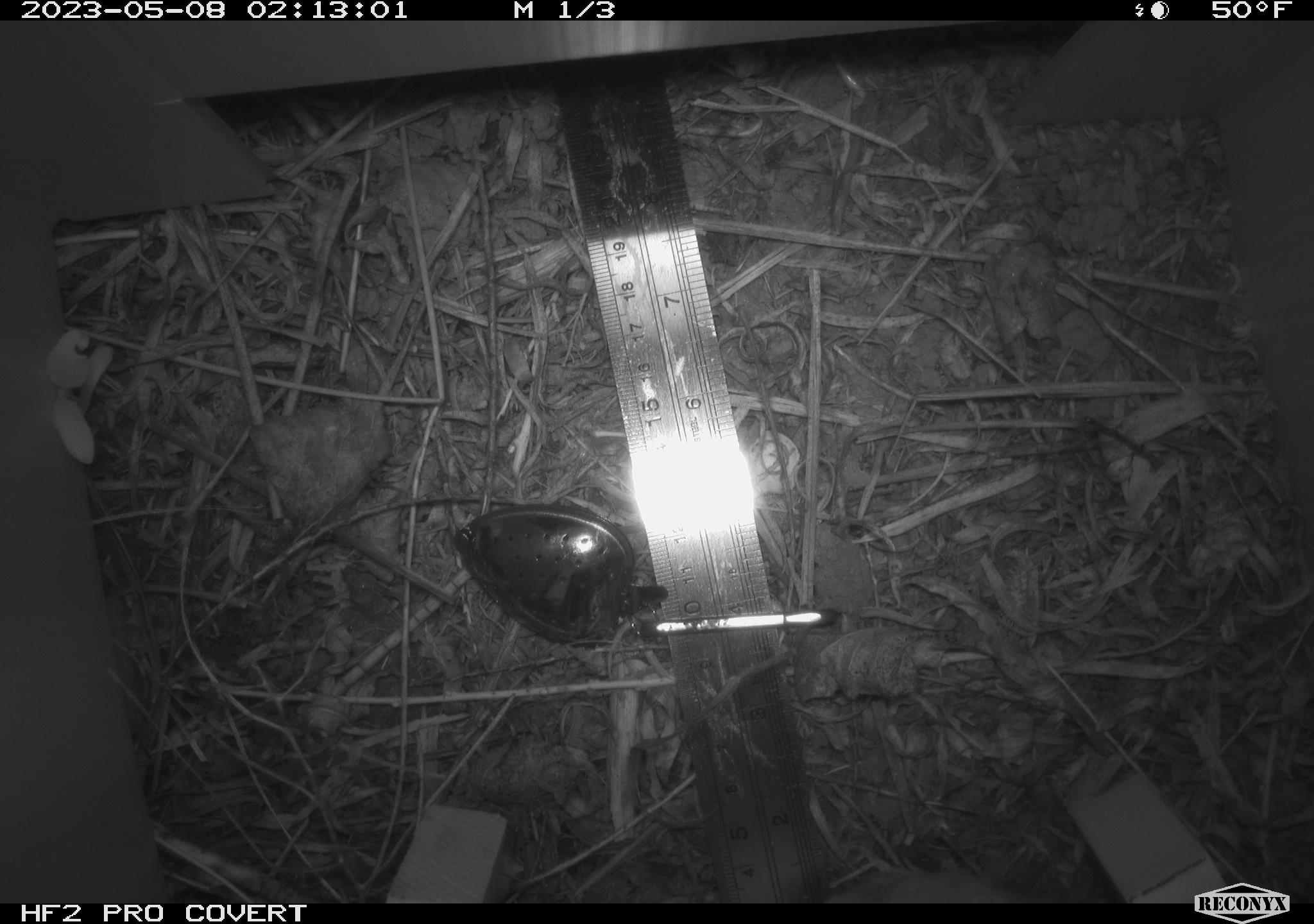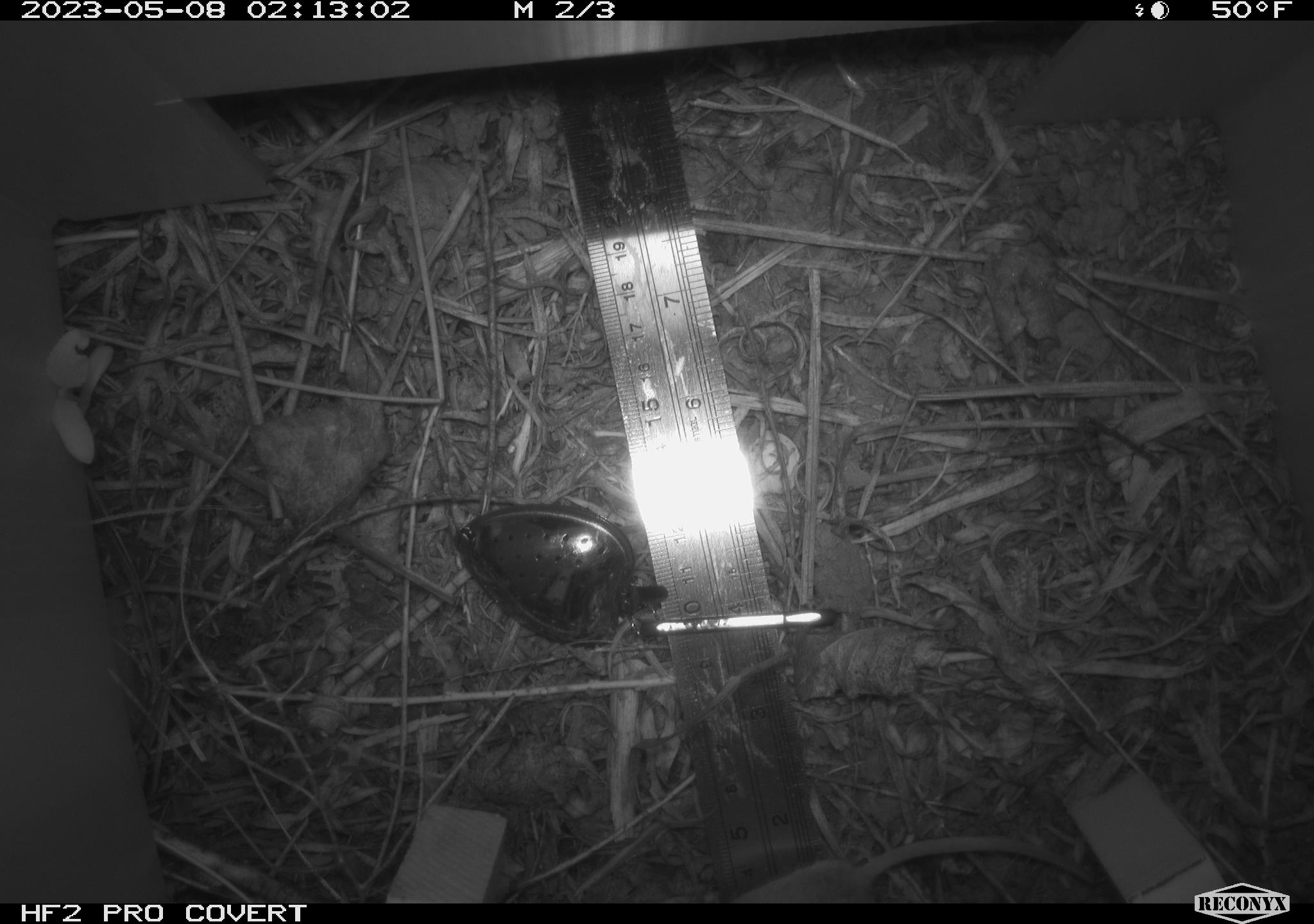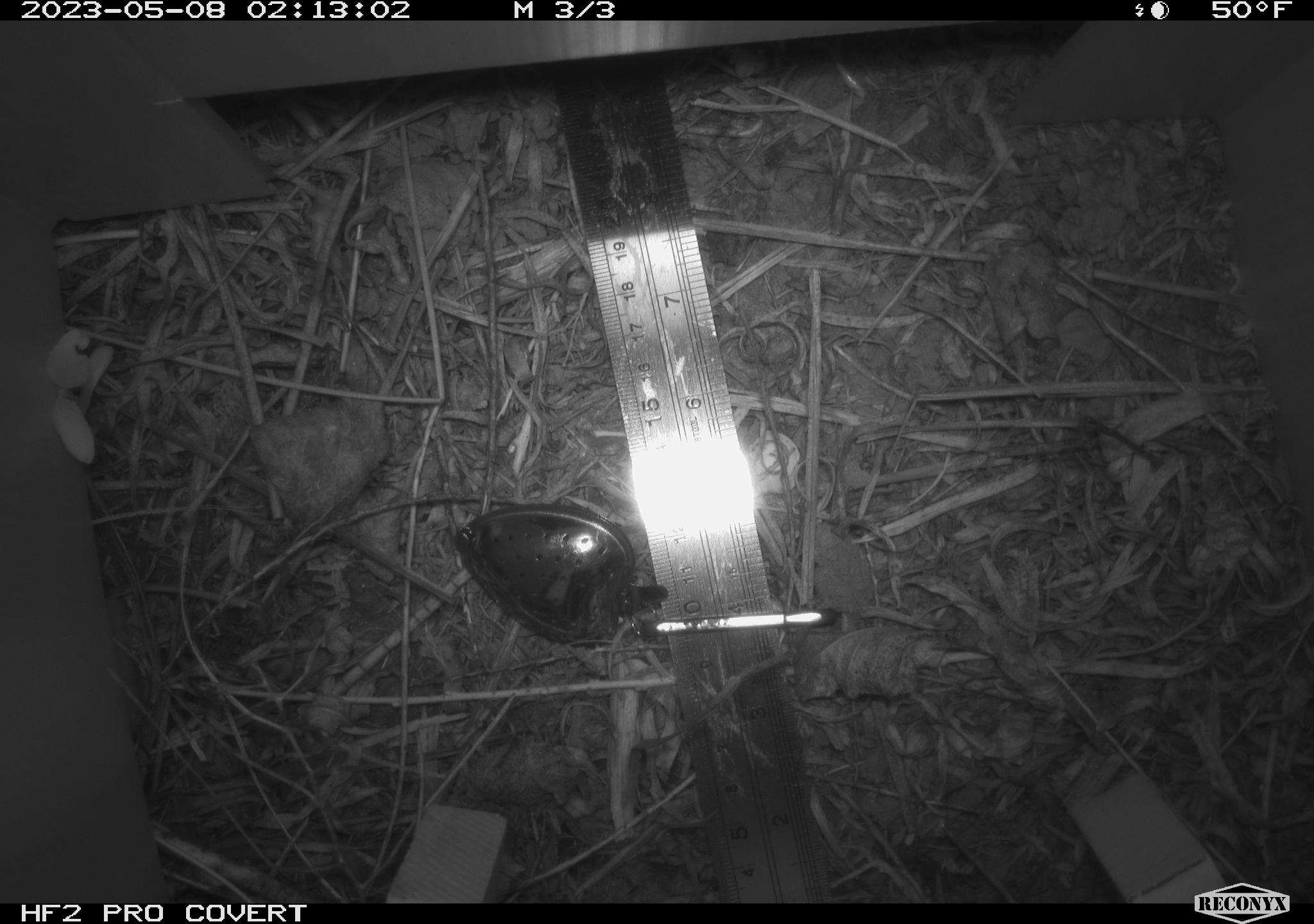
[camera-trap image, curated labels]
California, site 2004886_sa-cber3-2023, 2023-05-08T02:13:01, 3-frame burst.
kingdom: Animalia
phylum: Chordata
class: Mammalia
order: Rodentia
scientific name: Rodentia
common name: mouse species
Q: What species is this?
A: Mouse species (Rodentia).